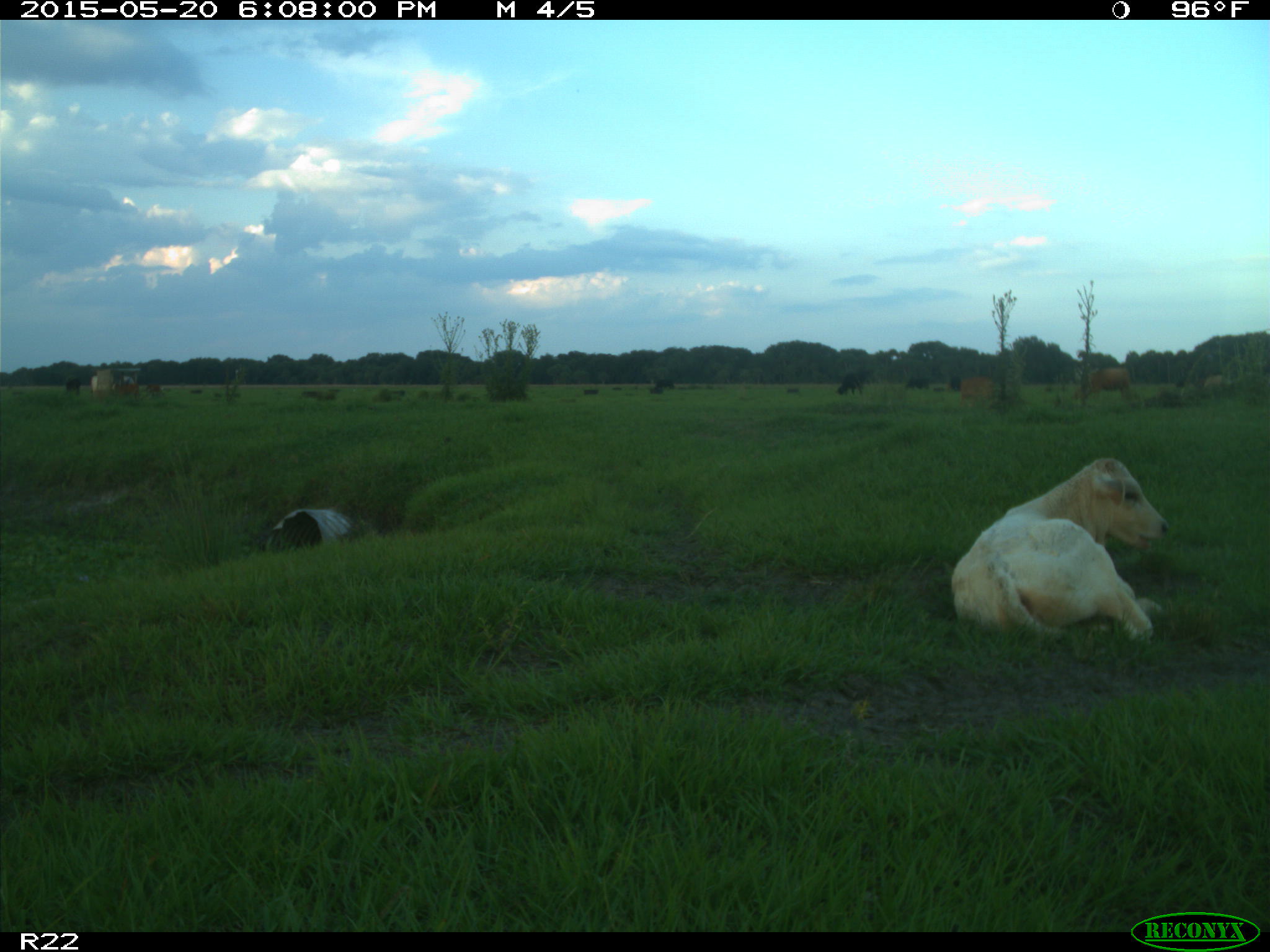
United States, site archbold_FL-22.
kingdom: Animalia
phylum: Chordata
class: Mammalia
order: Artiodactyla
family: Bovidae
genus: Bos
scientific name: Bos taurus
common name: domestic cow